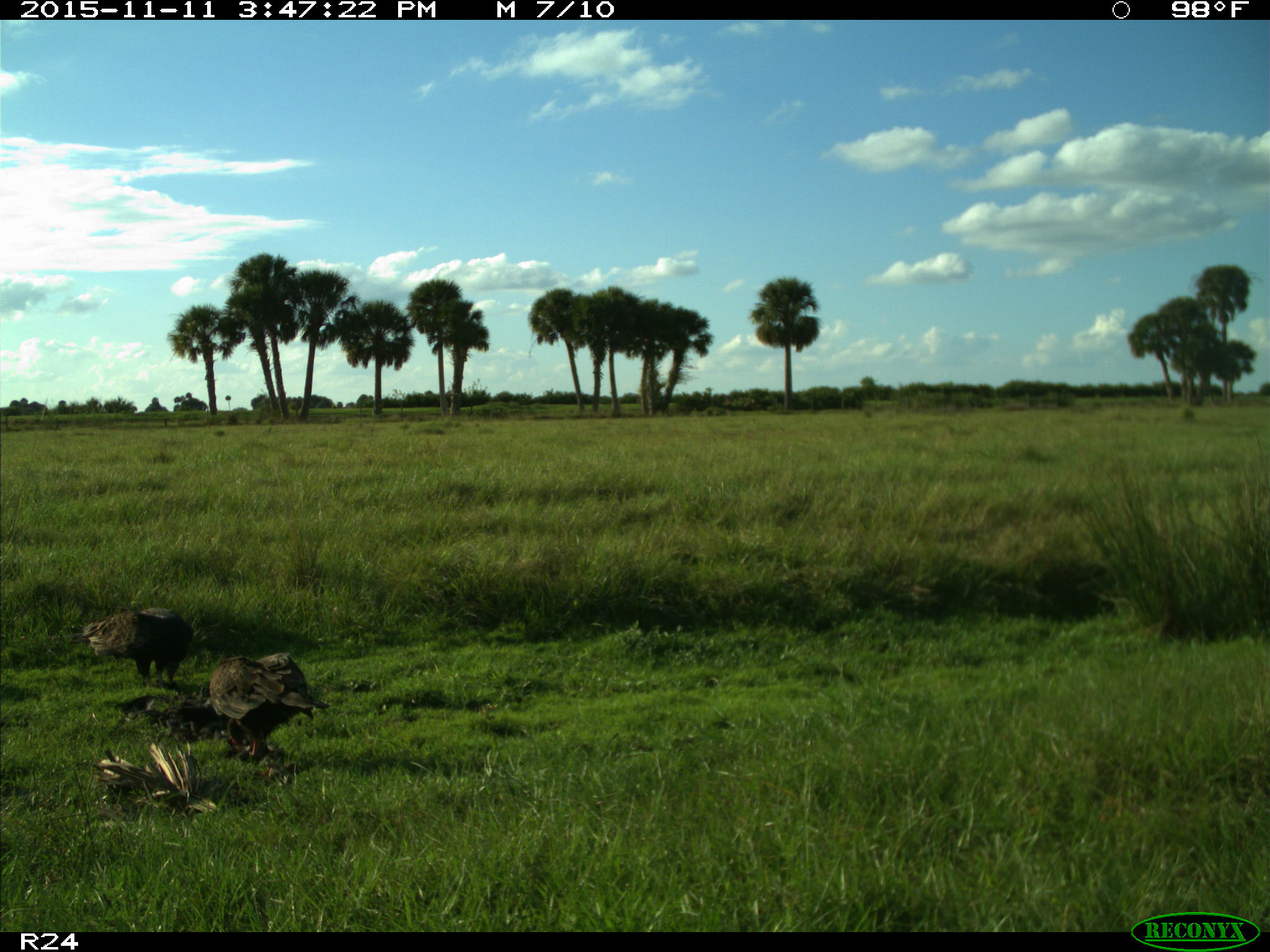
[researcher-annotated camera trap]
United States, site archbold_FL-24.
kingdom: Animalia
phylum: Chordata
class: Aves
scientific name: Aves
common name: birds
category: unidentified bird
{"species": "unidentified bird (birds) (Aves)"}